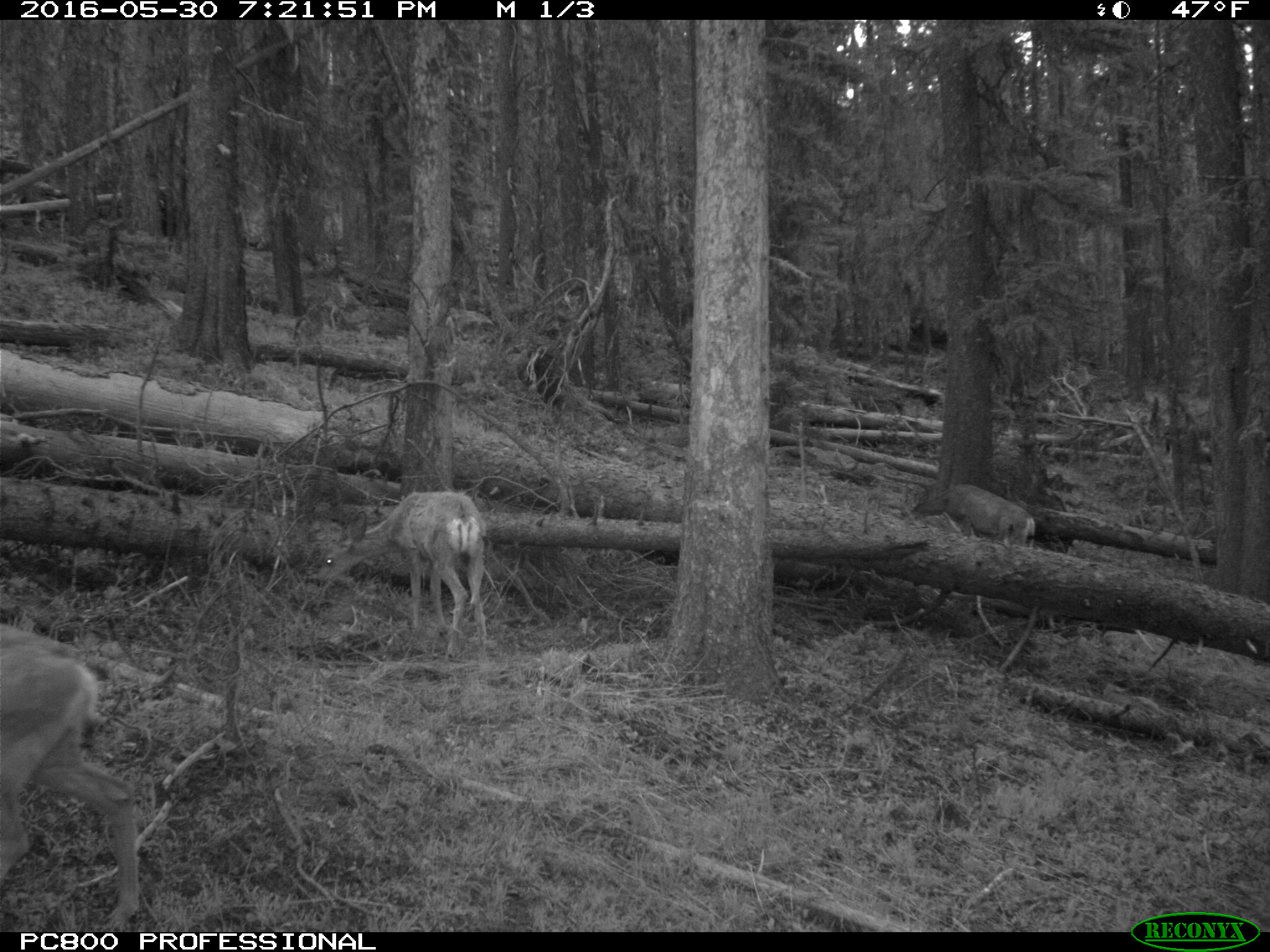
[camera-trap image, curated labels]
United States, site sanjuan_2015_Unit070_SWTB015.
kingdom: Animalia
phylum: Chordata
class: Mammalia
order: Artiodactyla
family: Cervidae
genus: Odocoileus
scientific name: Odocoileus hemionus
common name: mule deer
Odocoileus hemionus (mule deer).